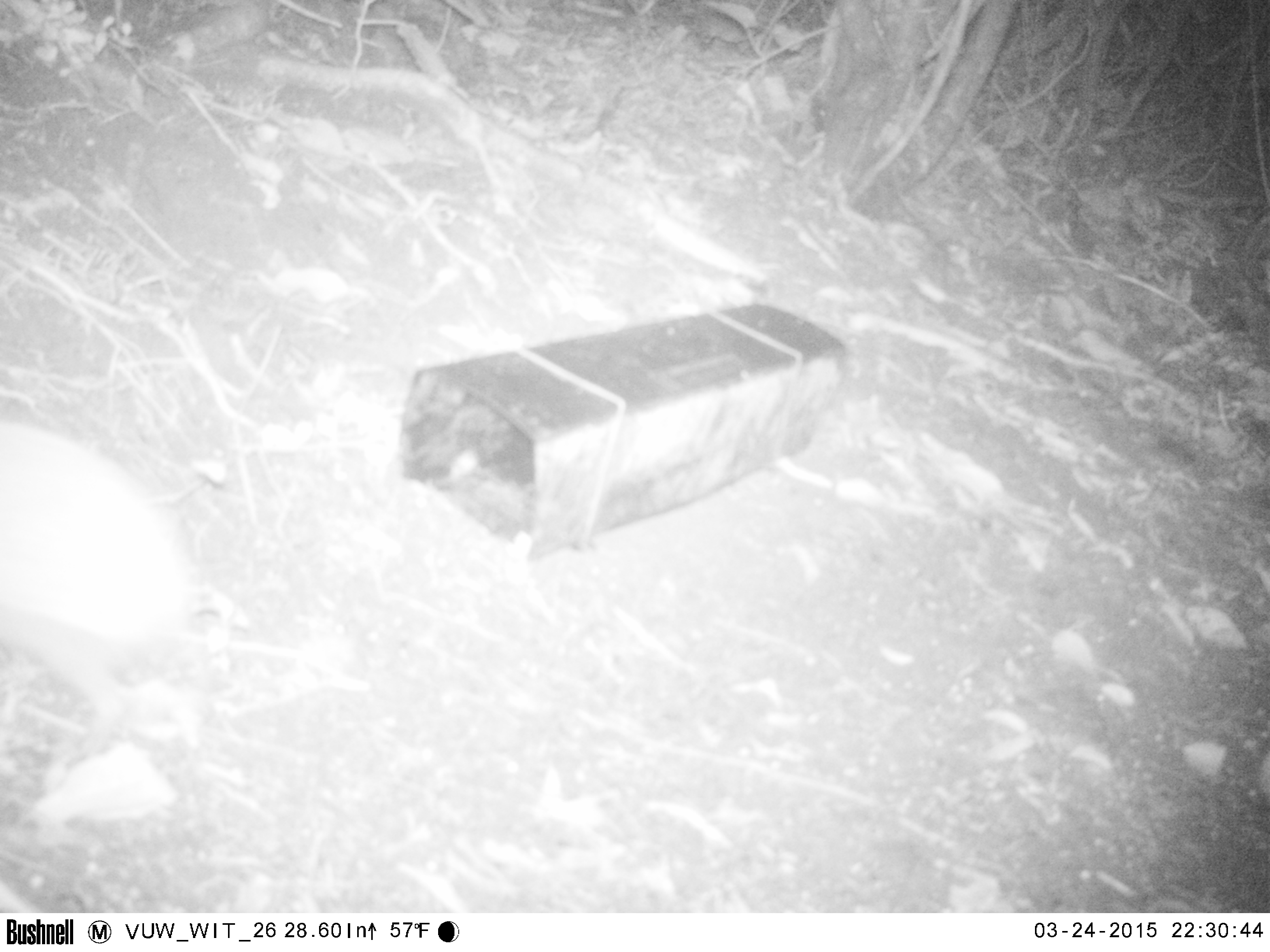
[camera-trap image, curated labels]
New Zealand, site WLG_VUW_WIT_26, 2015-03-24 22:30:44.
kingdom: Animalia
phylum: Chordata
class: Mammalia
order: Eulipotyphla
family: Erinaceidae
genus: Erinaceus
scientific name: Erinaceus europaeus europaeus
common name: european hedgehog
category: hedgehog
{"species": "hedgehog (european hedgehog) (Erinaceus europaeus europaeus)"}